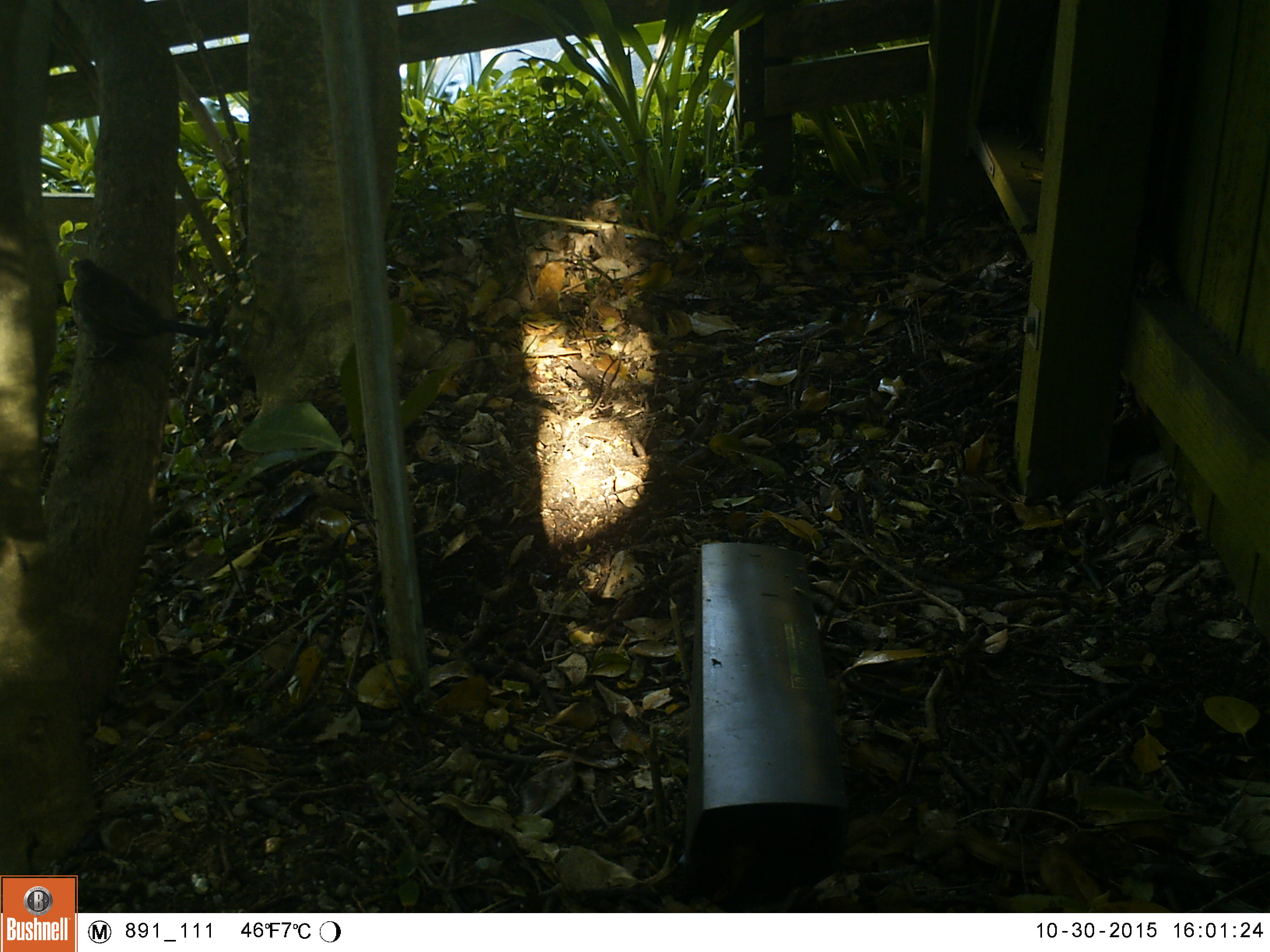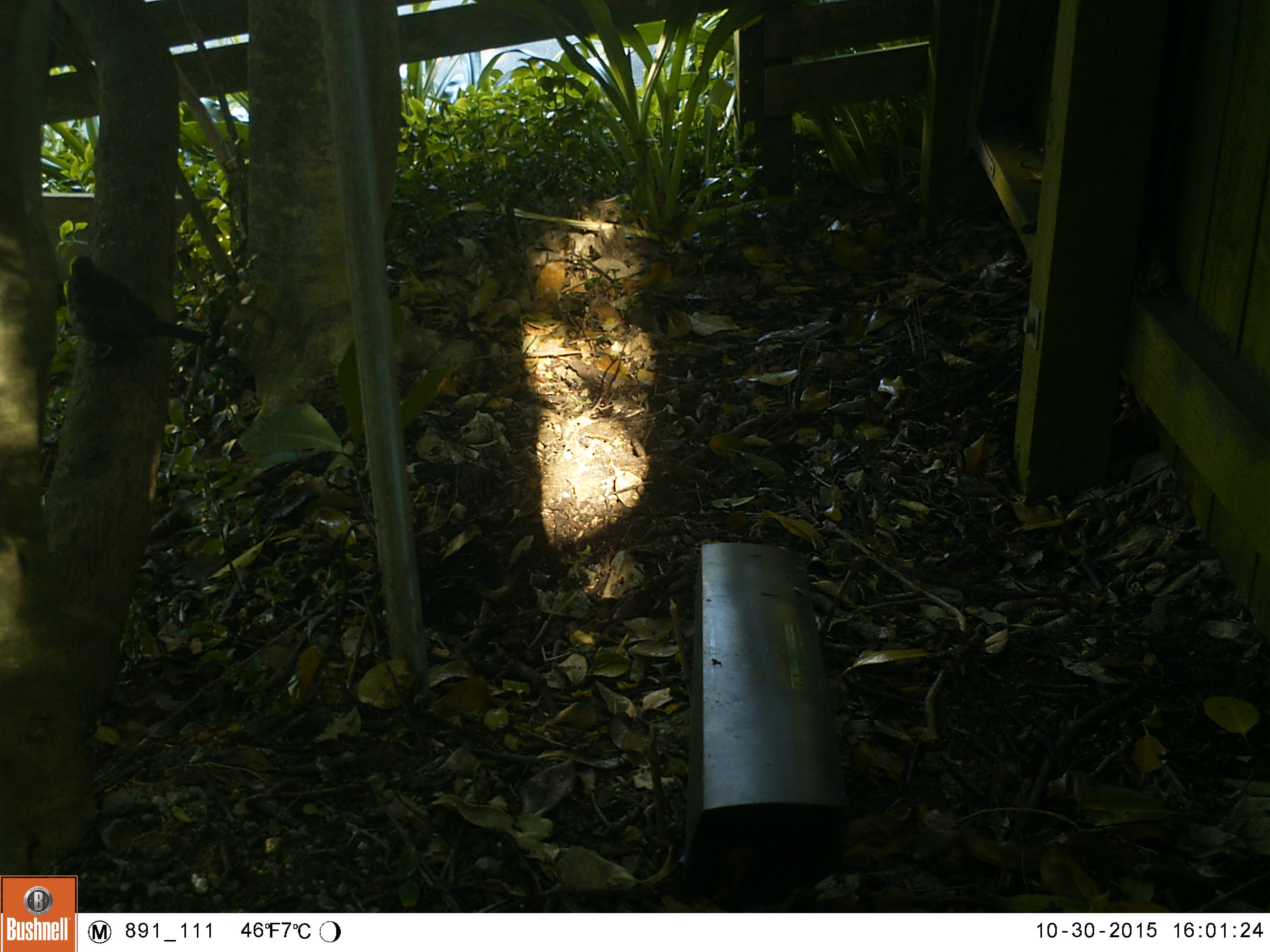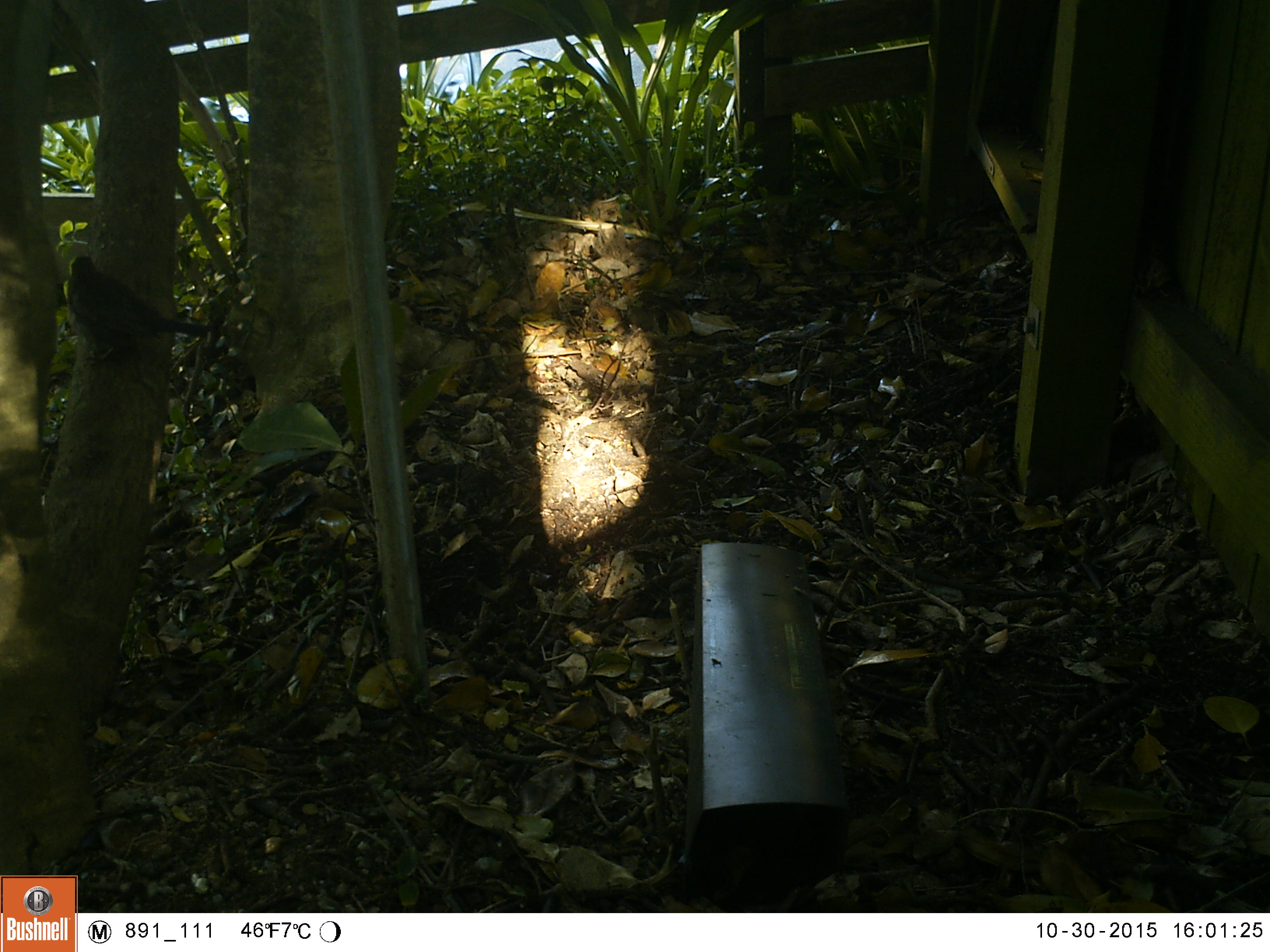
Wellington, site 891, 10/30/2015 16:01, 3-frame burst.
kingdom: Animalia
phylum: Chordata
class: Aves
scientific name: Aves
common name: bird